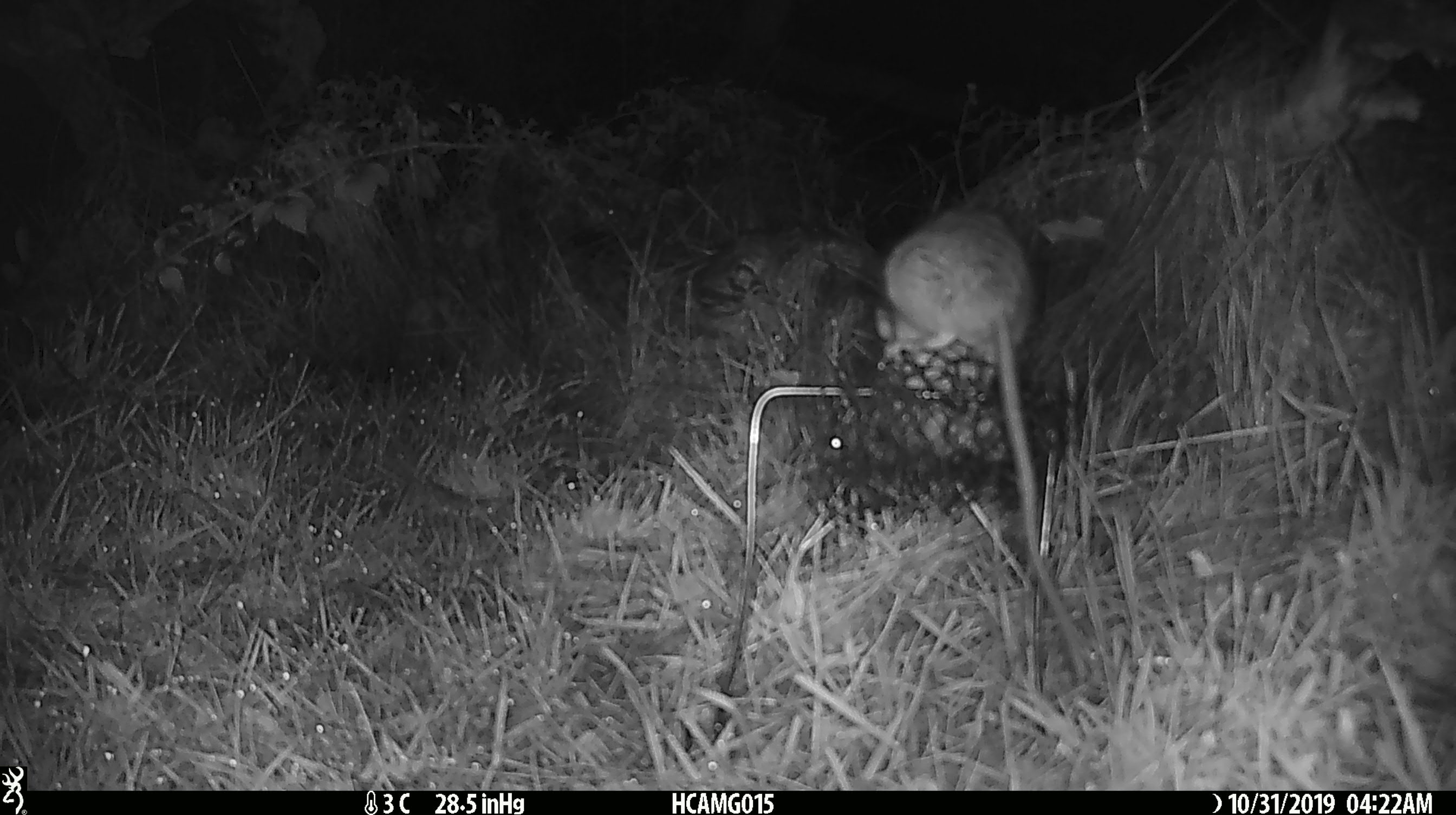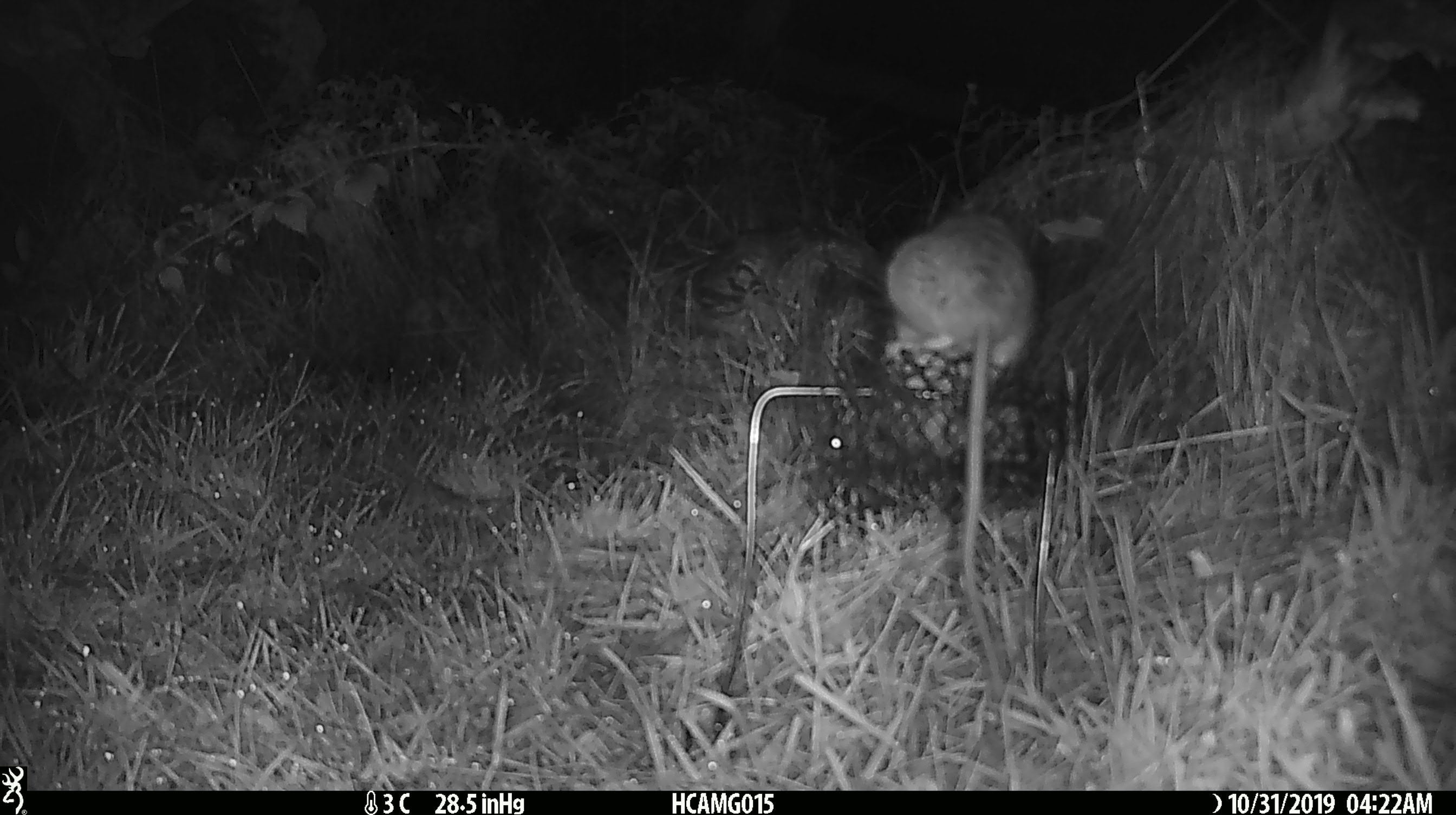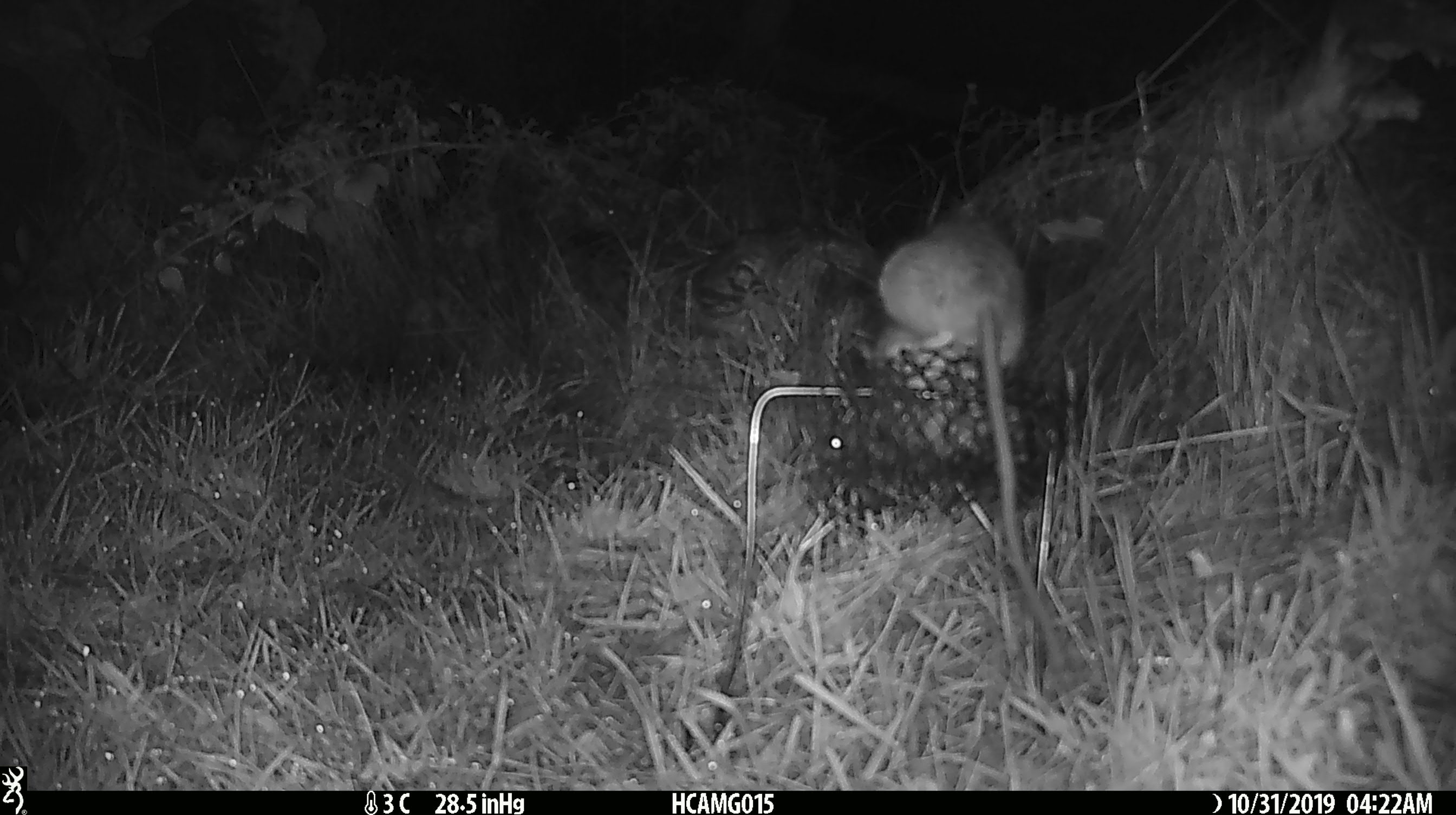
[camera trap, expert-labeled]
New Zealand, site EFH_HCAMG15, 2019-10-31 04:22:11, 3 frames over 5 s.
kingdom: Animalia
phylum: Chordata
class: Mammalia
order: Rodentia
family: Muridae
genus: Rattus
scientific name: Rattus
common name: rat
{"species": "rat (Rattus)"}